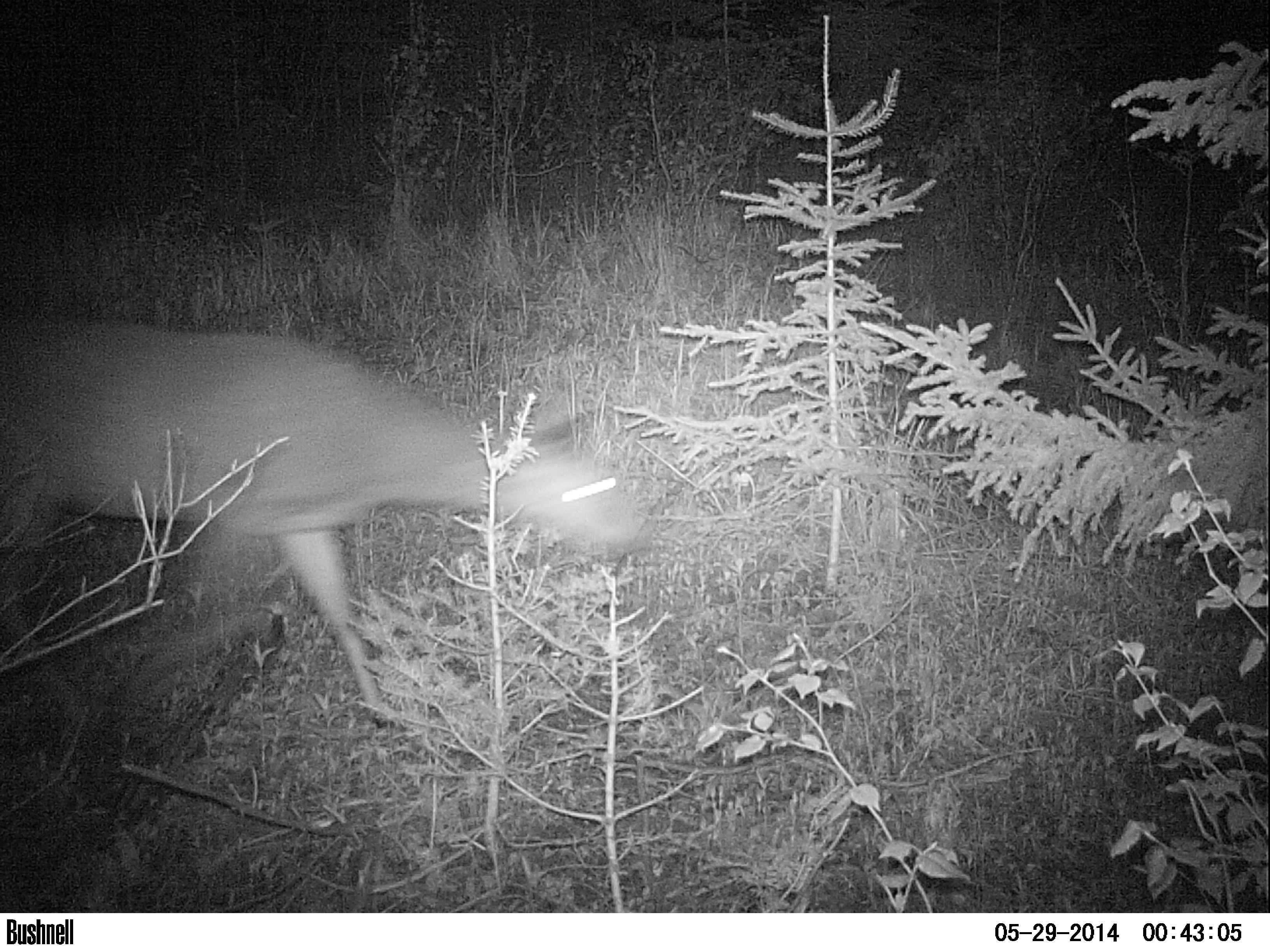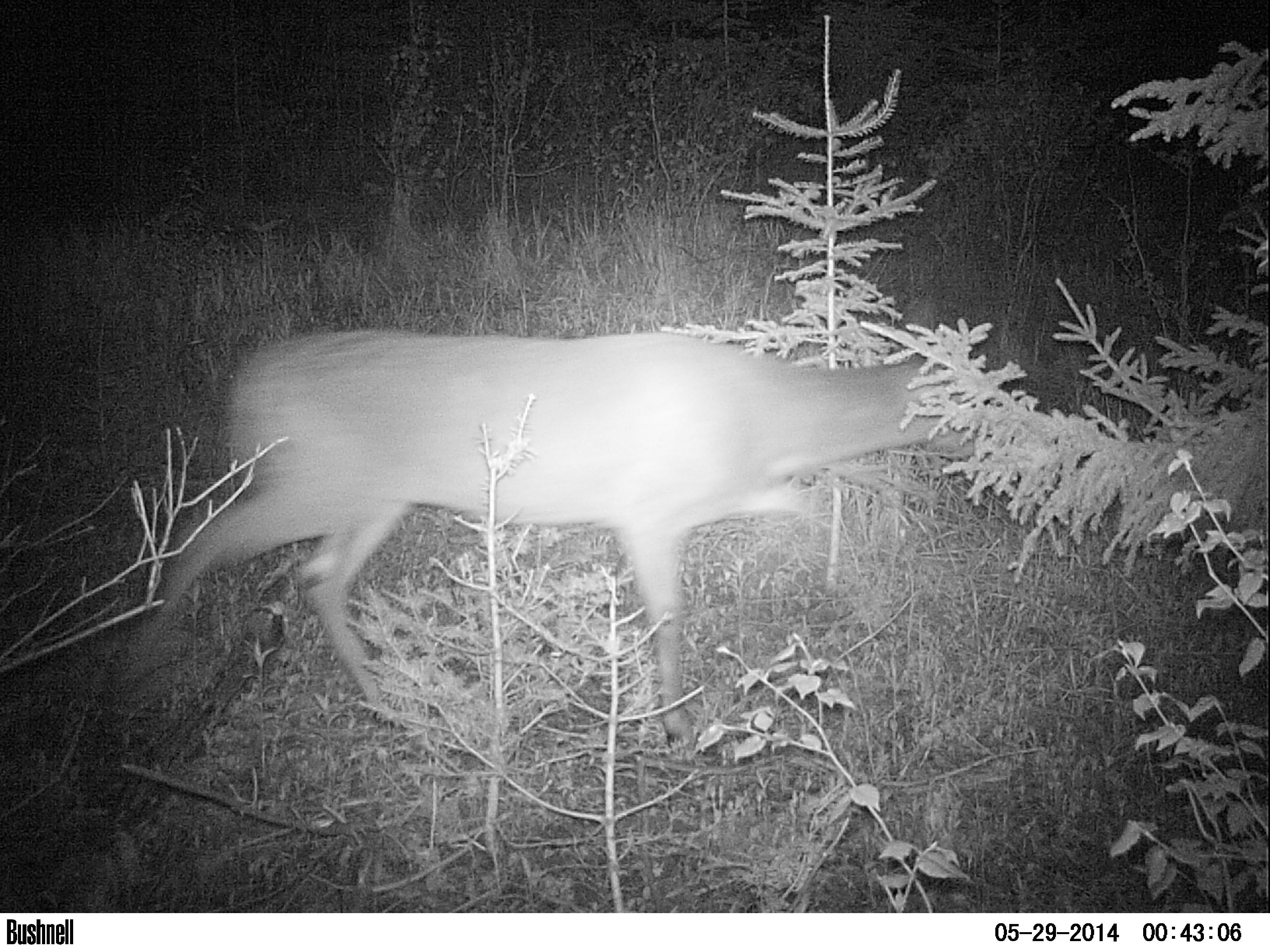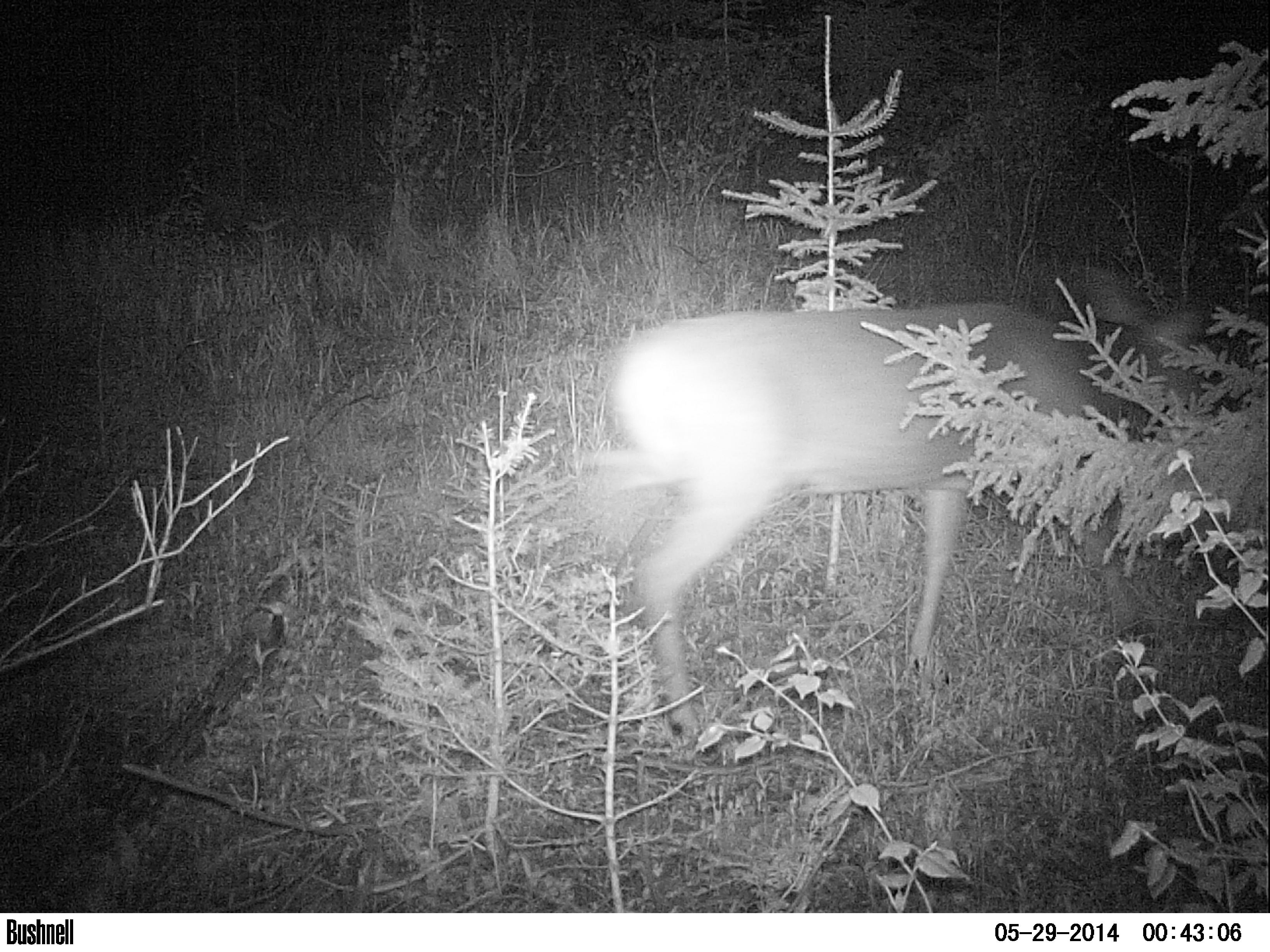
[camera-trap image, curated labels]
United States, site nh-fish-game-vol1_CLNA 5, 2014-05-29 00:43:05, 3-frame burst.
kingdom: Animalia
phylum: Chordata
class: Mammalia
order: Artiodactyla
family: Cervidae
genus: Odocoileus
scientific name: Odocoileus virginianus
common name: white-tailed deer